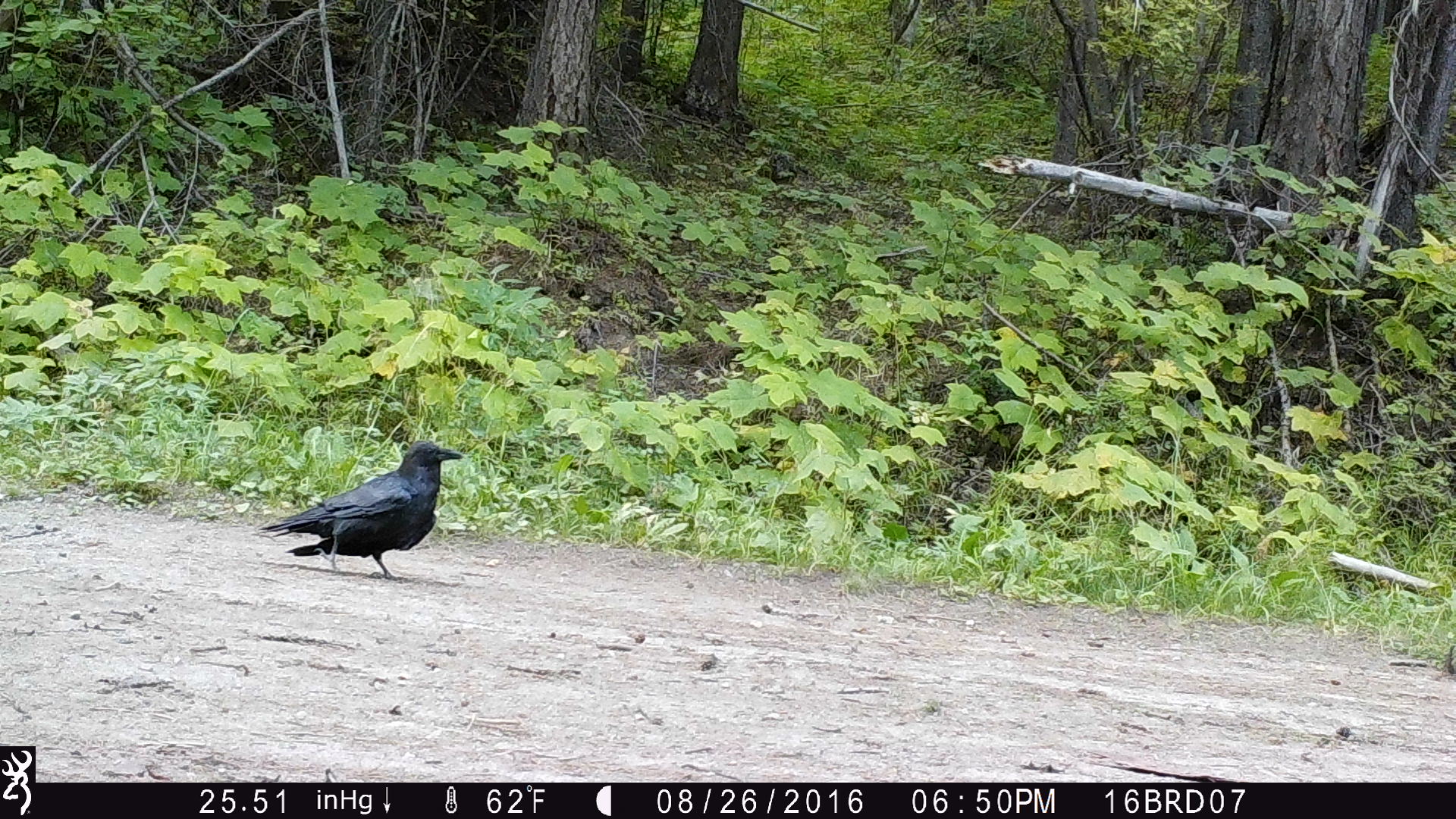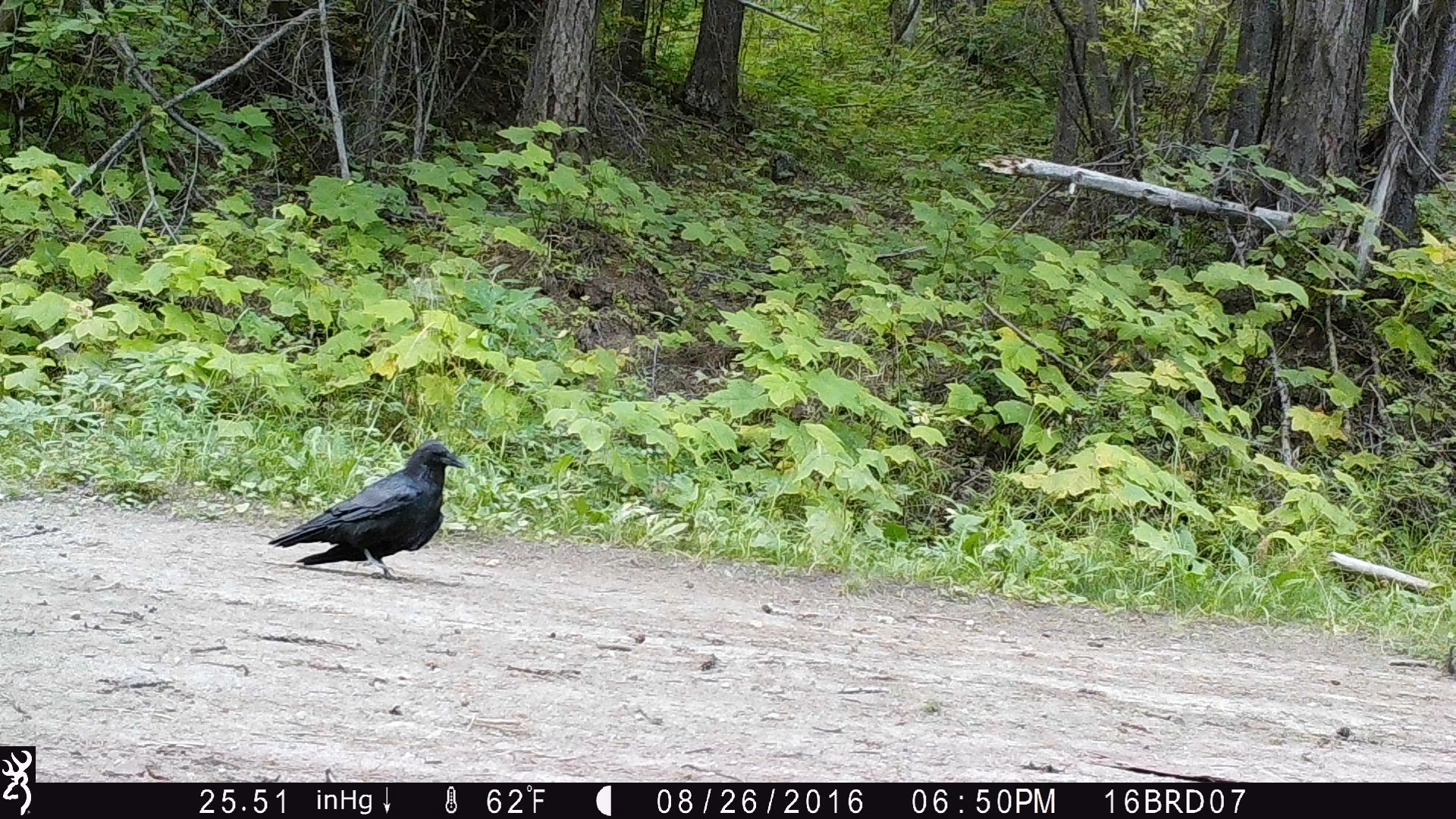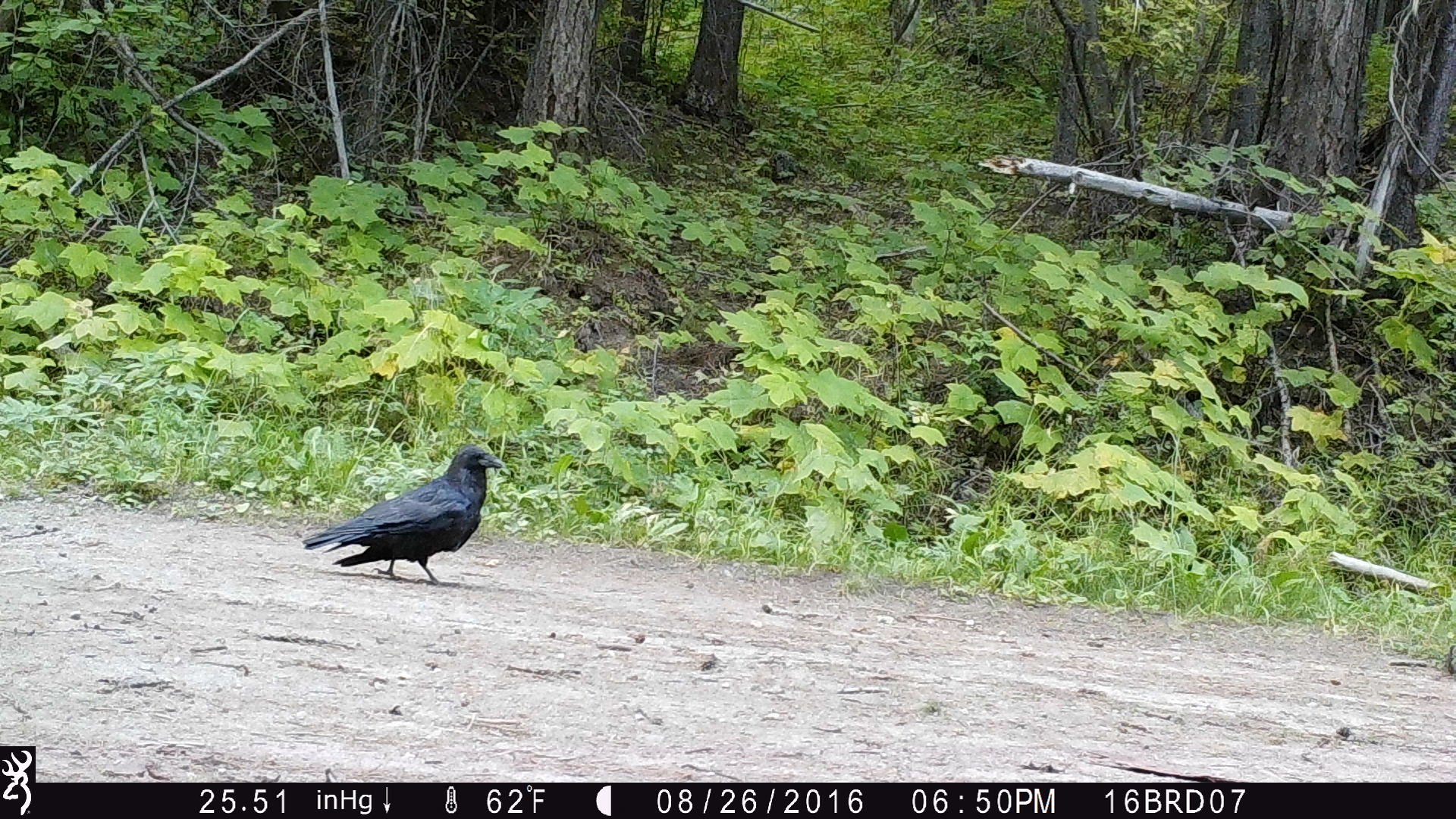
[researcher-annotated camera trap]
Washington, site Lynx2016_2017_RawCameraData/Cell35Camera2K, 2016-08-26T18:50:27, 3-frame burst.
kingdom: Animalia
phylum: Chordata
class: Aves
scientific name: Aves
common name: birds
Aves (birds). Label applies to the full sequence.